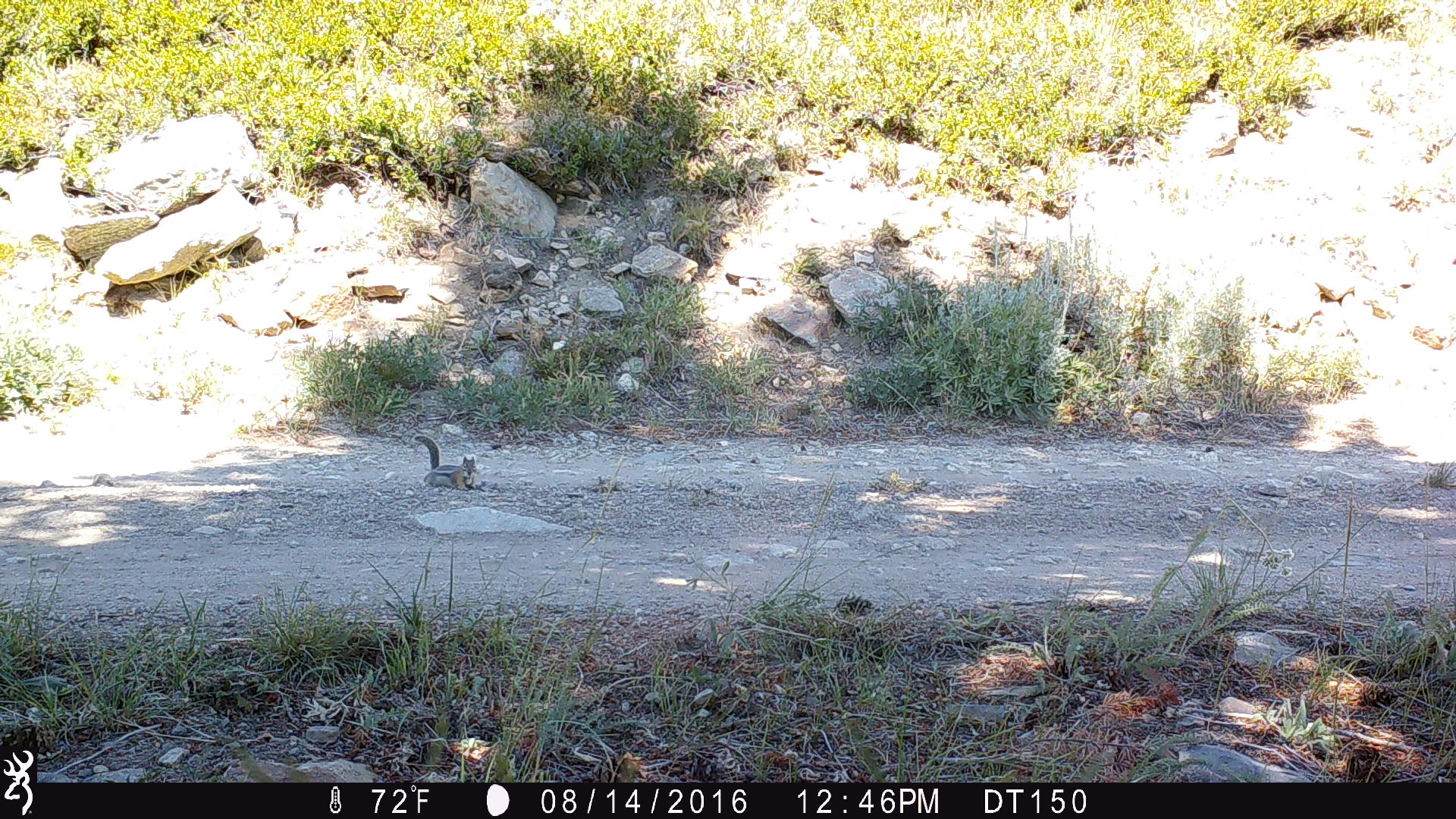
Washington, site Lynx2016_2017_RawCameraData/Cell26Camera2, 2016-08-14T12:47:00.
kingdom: Animalia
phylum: Chordata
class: Mammalia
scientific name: Mammalia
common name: small mammal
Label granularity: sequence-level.